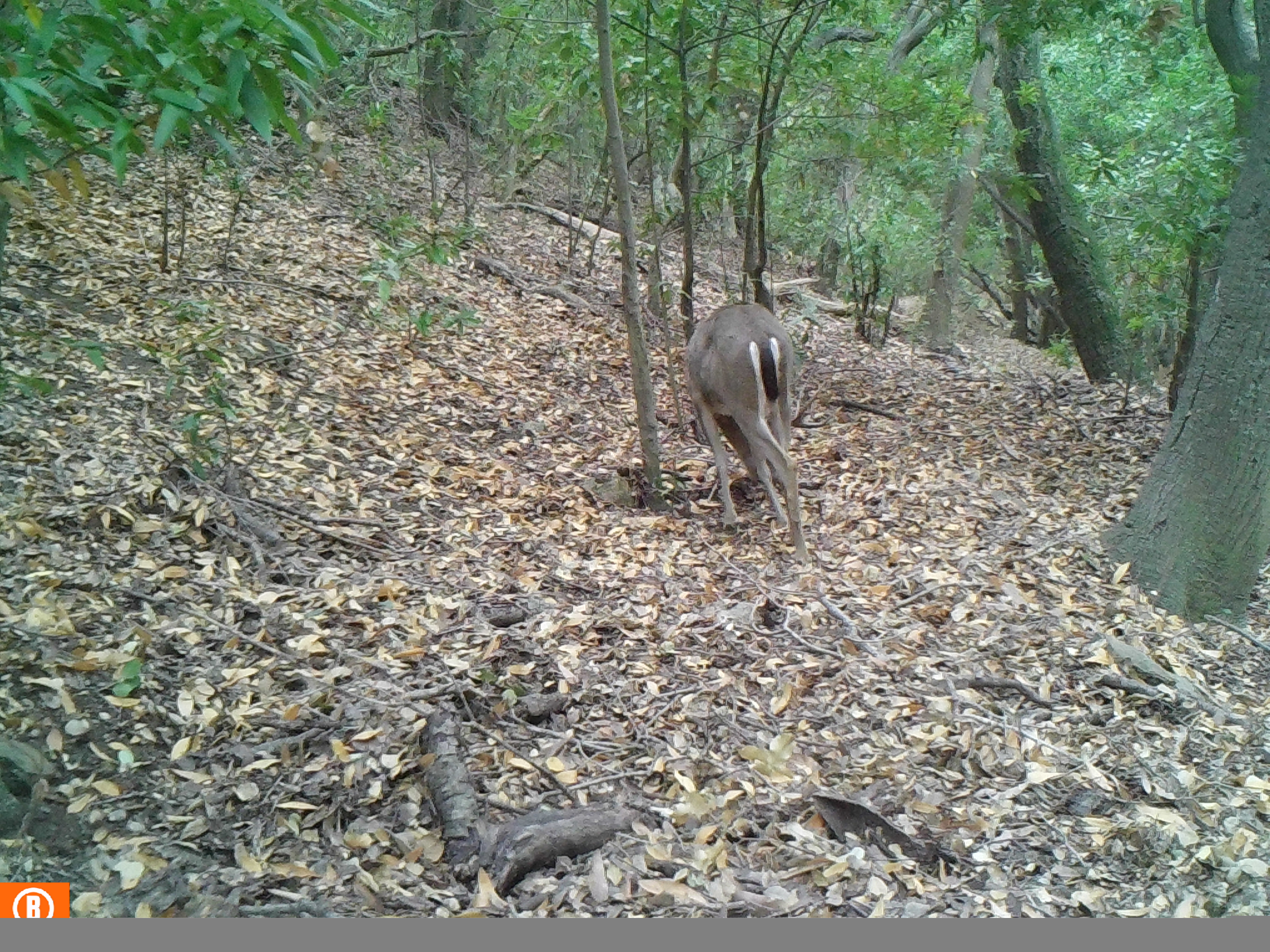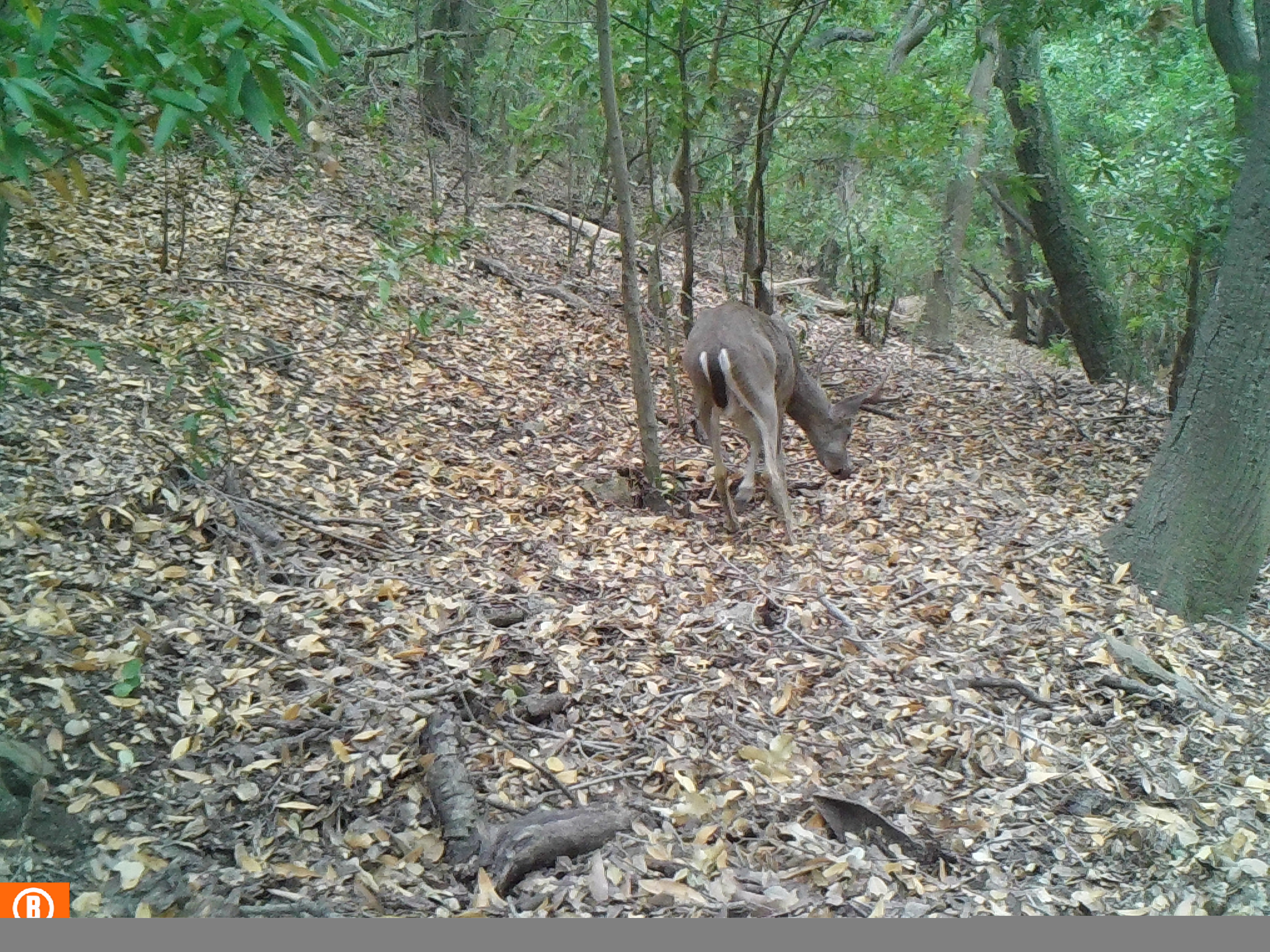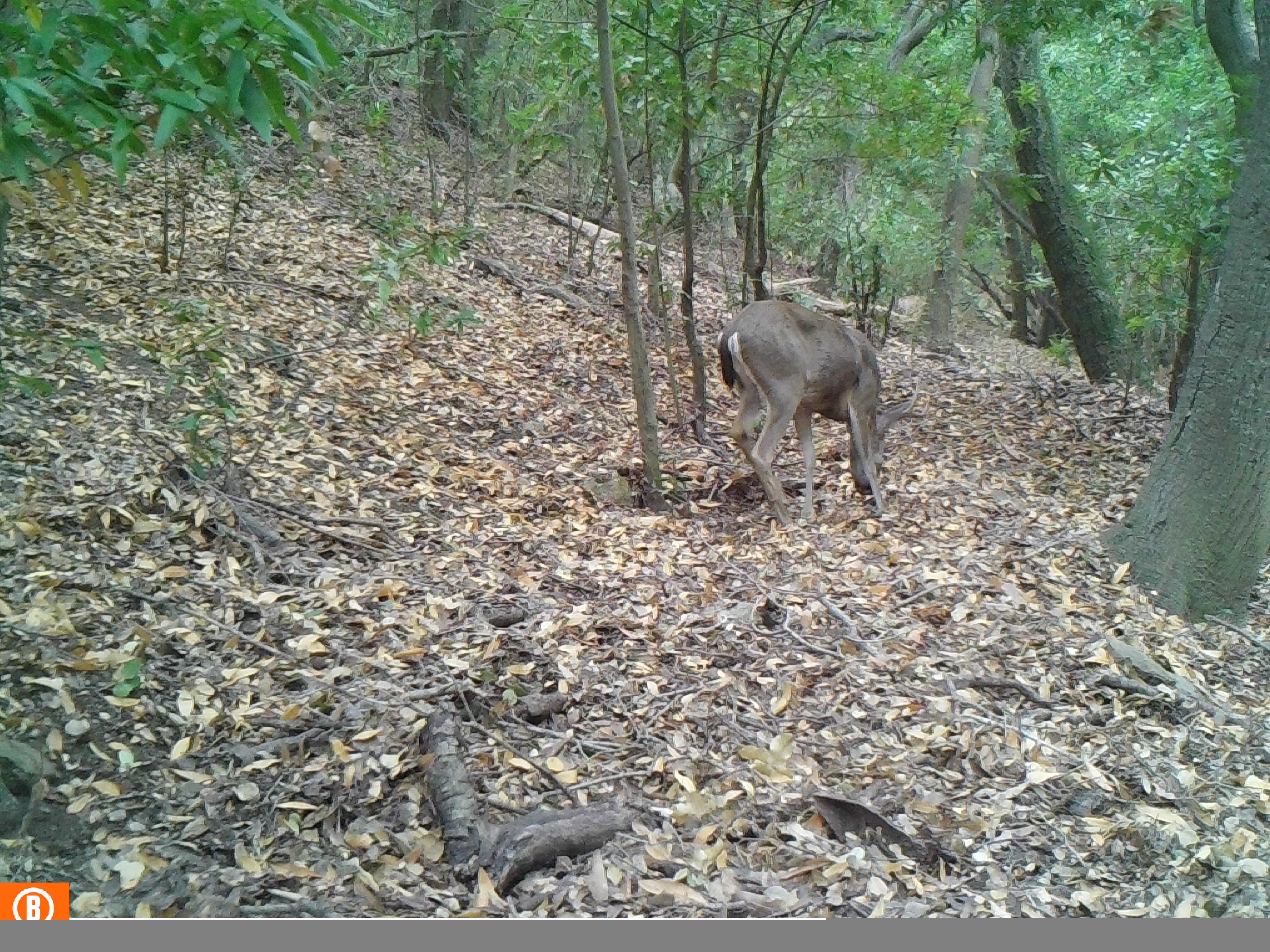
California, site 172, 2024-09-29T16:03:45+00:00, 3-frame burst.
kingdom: Animalia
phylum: Chordata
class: Mammalia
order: Artiodactyla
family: Cervidae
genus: Odocoileus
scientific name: Odocoileus hemionus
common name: mule deer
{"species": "mule deer (Odocoileus hemionus)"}